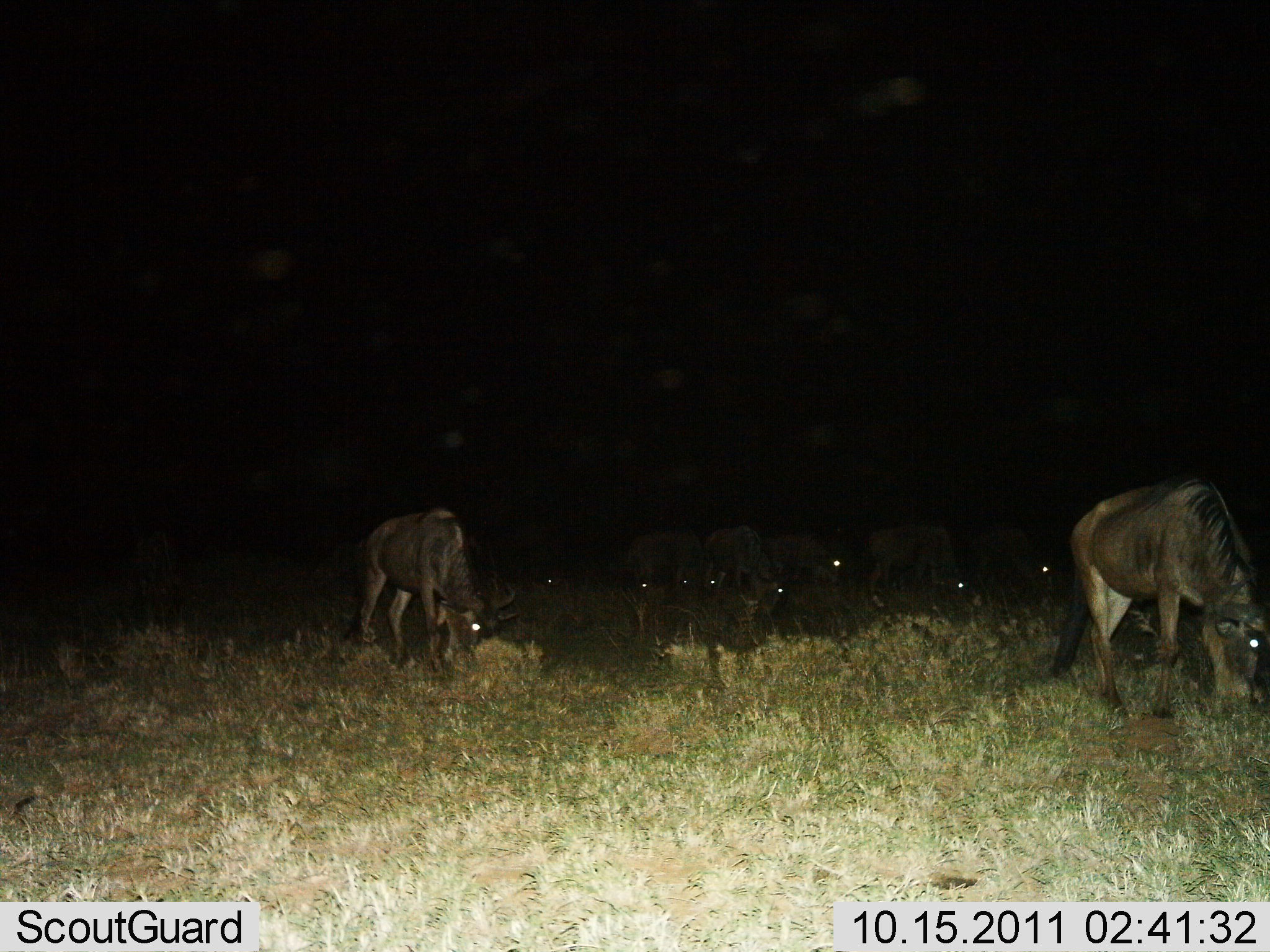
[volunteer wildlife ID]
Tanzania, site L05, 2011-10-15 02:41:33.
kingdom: Animalia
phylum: Chordata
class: Mammalia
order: Artiodactyla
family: Bovidae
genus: Connochaetes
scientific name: Connochaetes taurinus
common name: blue wildebeest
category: wildebeest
Wildebeest (blue wildebeest) (Connochaetes taurinus), count 10. Behavior (volunteer vote fractions): standing 50%, resting 0%, moving 8%, interacting 0%. Young present (vote fraction): 0%. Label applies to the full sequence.